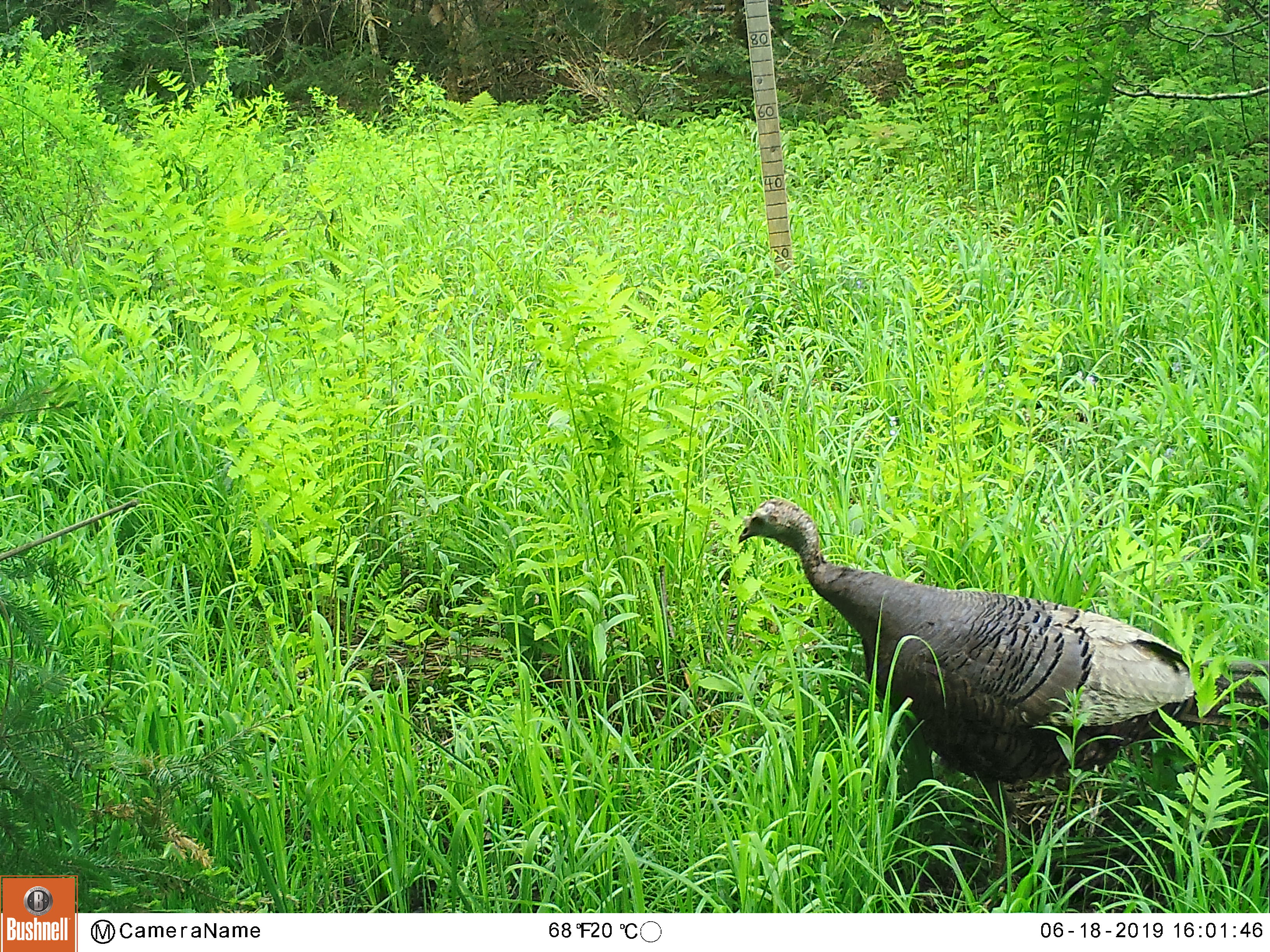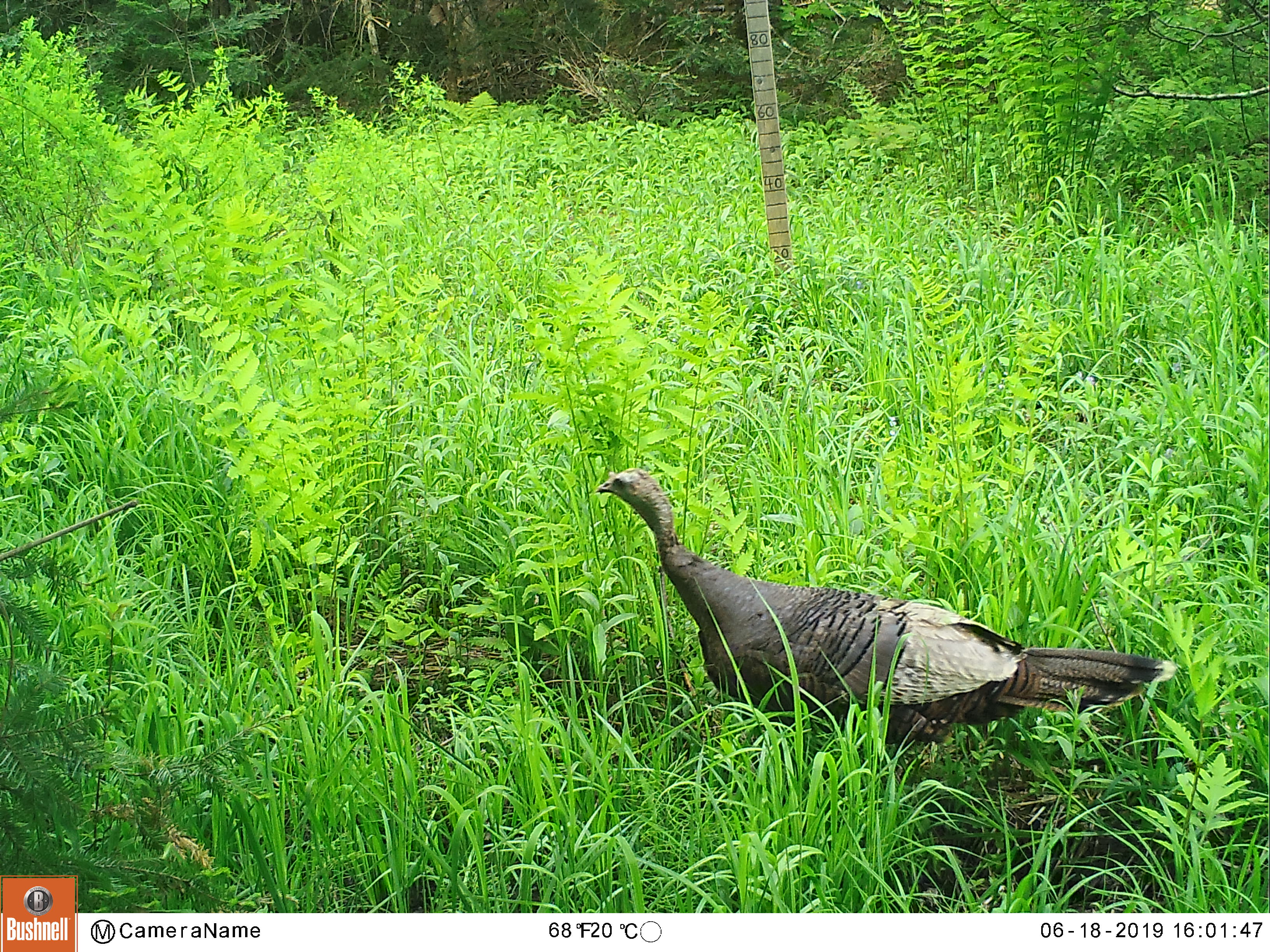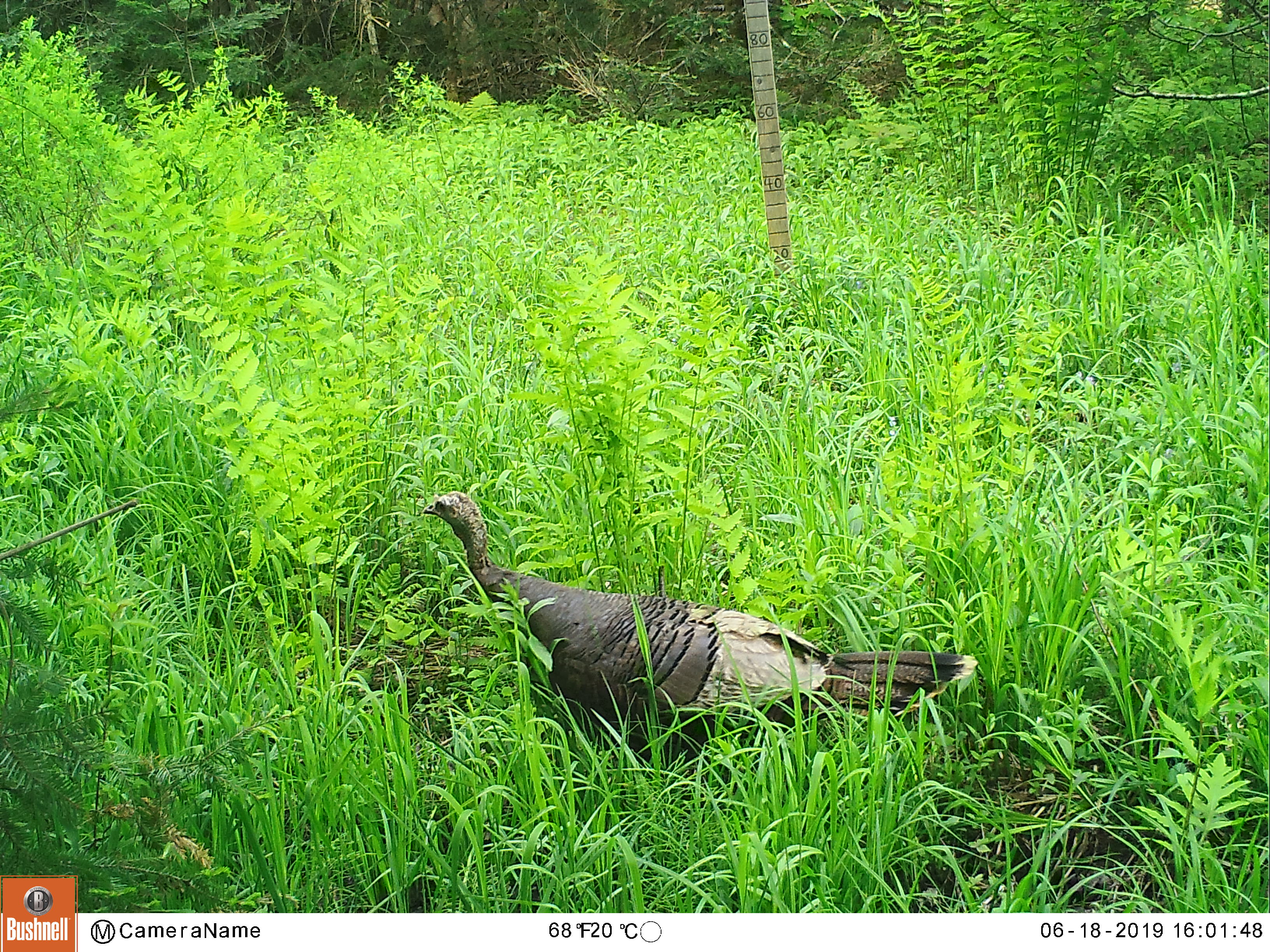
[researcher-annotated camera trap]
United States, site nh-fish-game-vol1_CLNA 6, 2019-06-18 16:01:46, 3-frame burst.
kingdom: Animalia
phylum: Chordata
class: Aves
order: Galliformes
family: Phasianidae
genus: Meleagris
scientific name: Meleagris gallopavo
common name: wild turkey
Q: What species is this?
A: Wild turkey (Meleagris gallopavo).